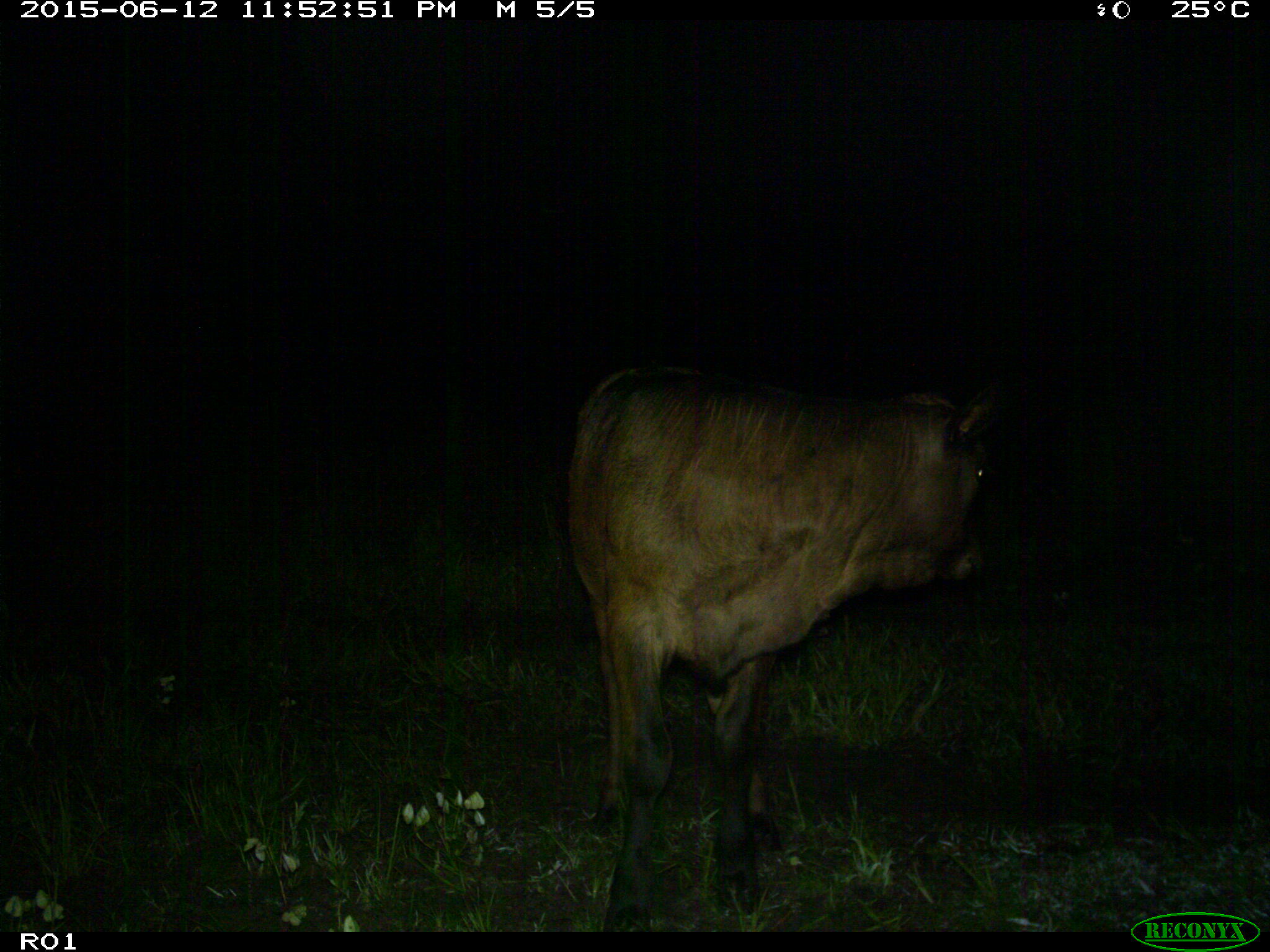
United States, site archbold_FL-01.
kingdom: Animalia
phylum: Chordata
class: Mammalia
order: Artiodactyla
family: Bovidae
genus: Bos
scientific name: Bos taurus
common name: domestic cow